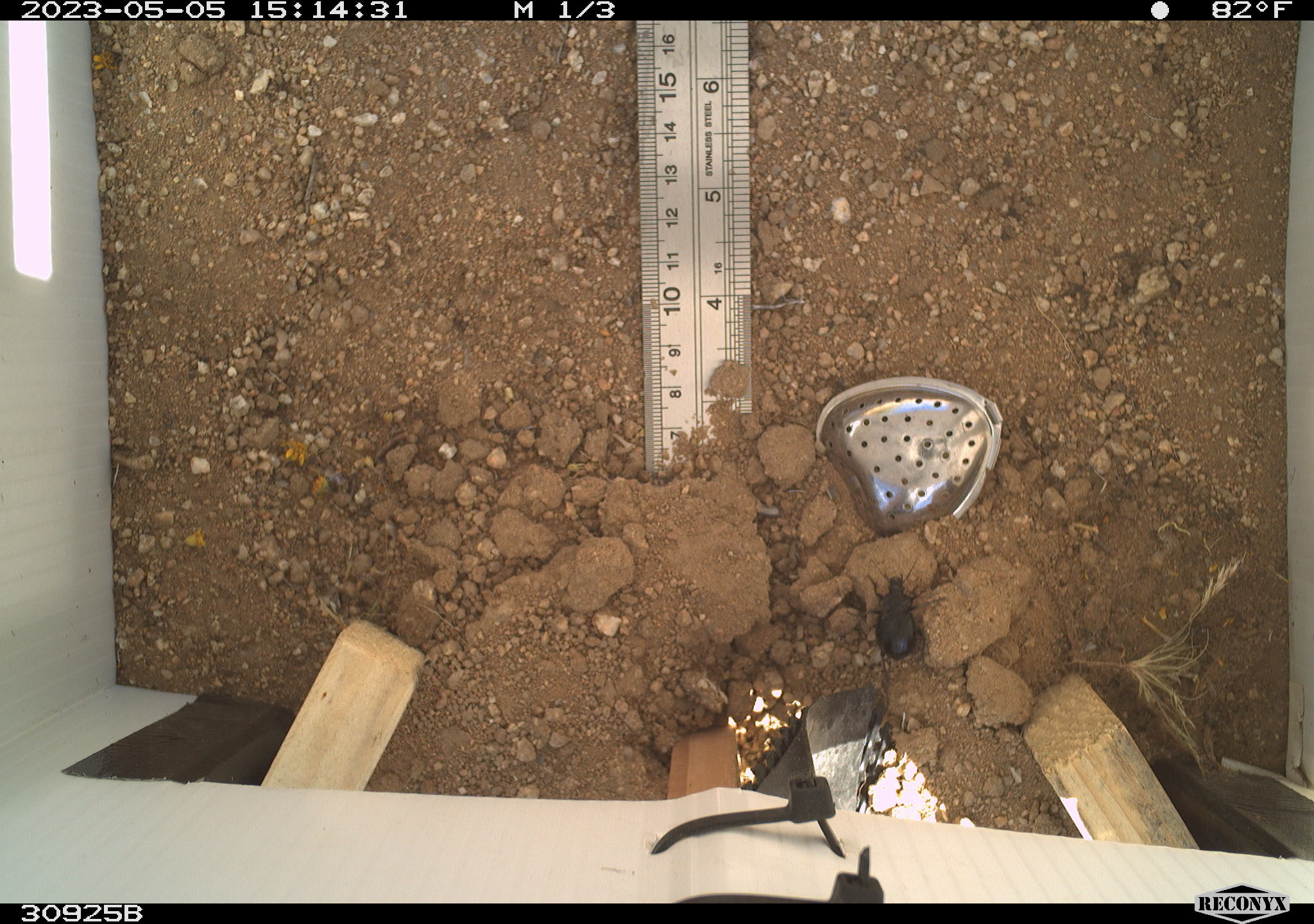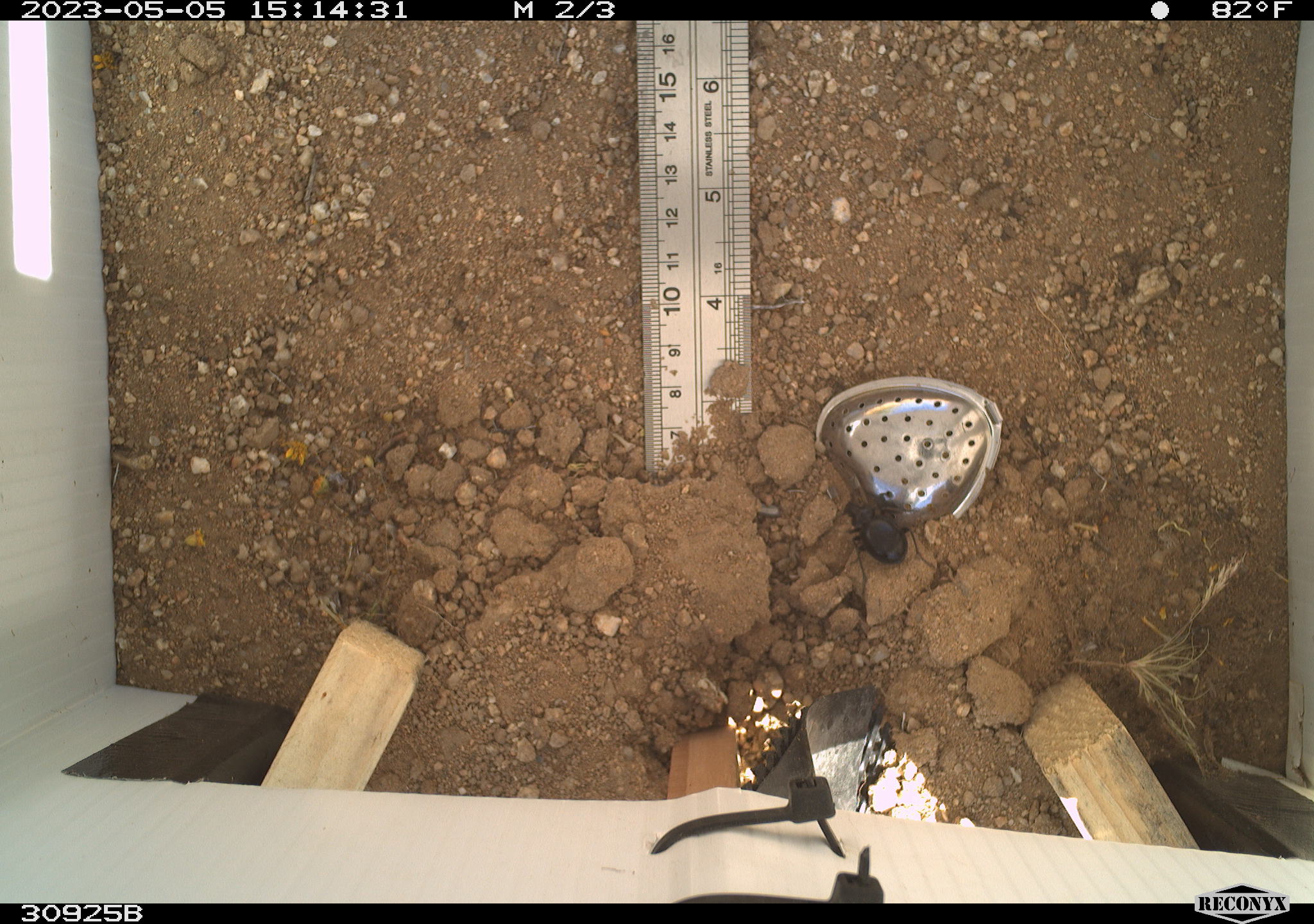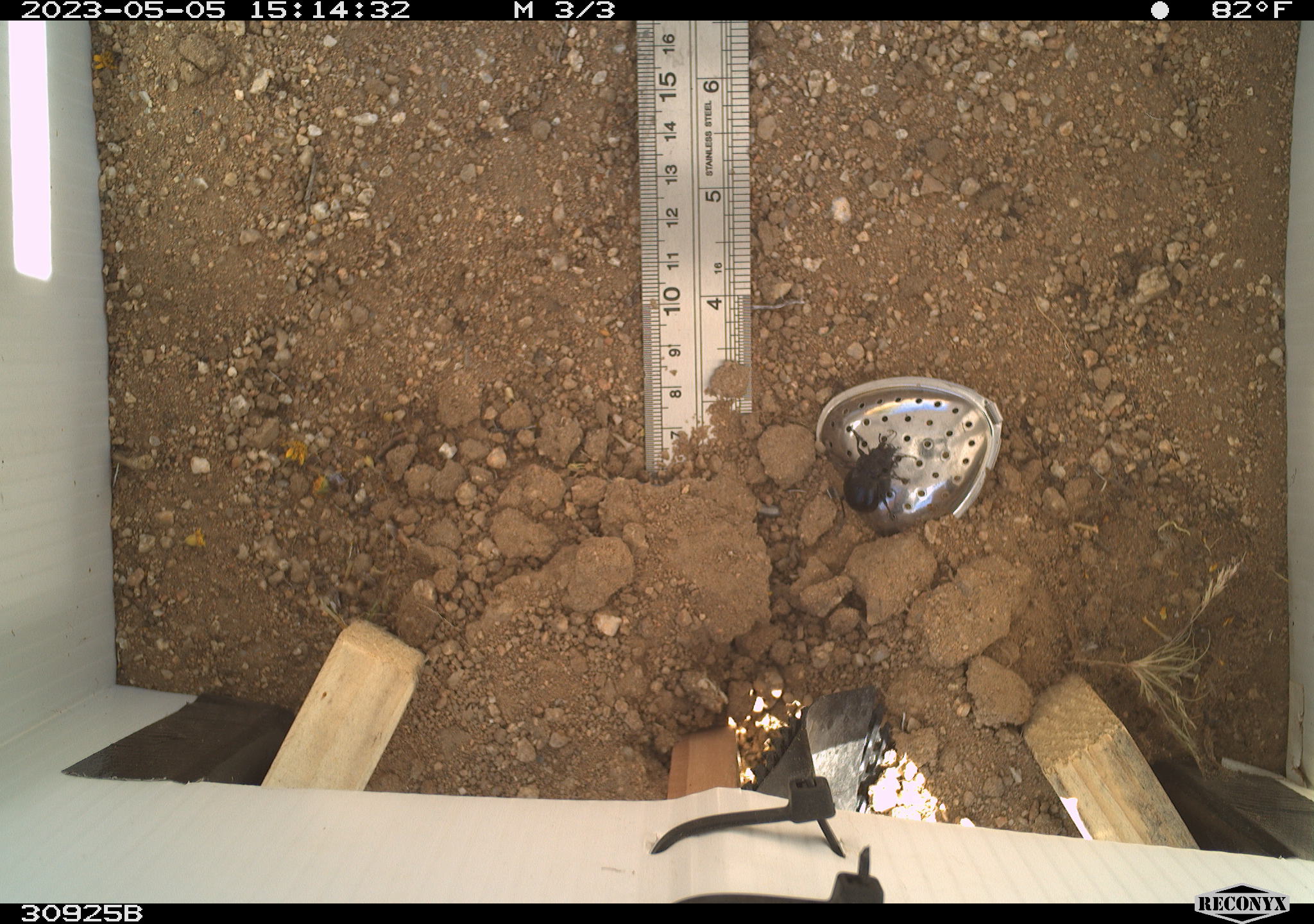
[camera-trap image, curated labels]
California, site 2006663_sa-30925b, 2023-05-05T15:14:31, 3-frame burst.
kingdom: Animalia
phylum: Arthropoda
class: Insecta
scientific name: Insecta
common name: insect